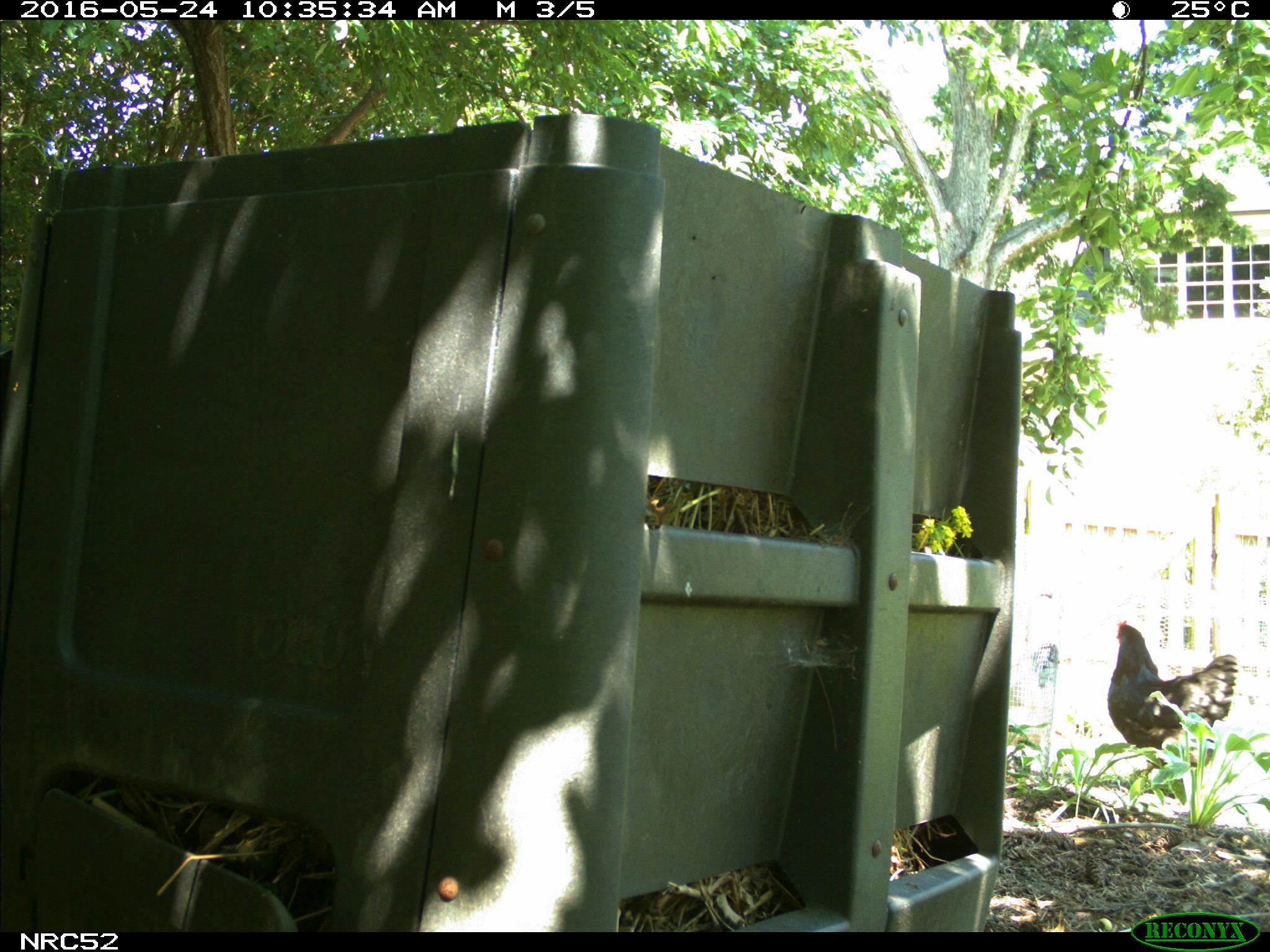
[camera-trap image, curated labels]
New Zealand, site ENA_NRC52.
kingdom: Animalia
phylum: Chordata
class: Aves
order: Galliformes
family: Phasianidae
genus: Gallus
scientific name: Gallus gallus domesticus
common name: chicken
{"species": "chicken (Gallus gallus domesticus)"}